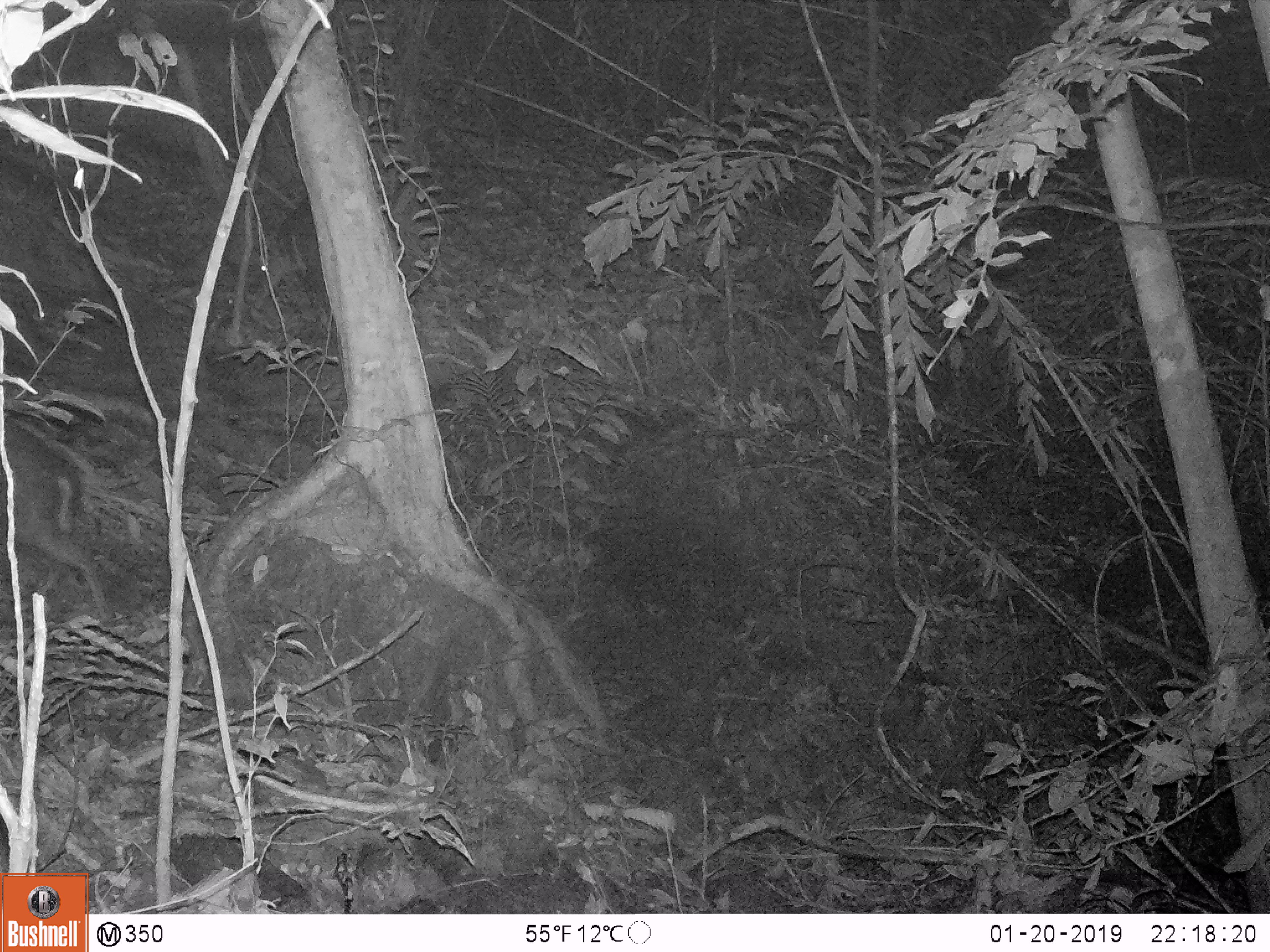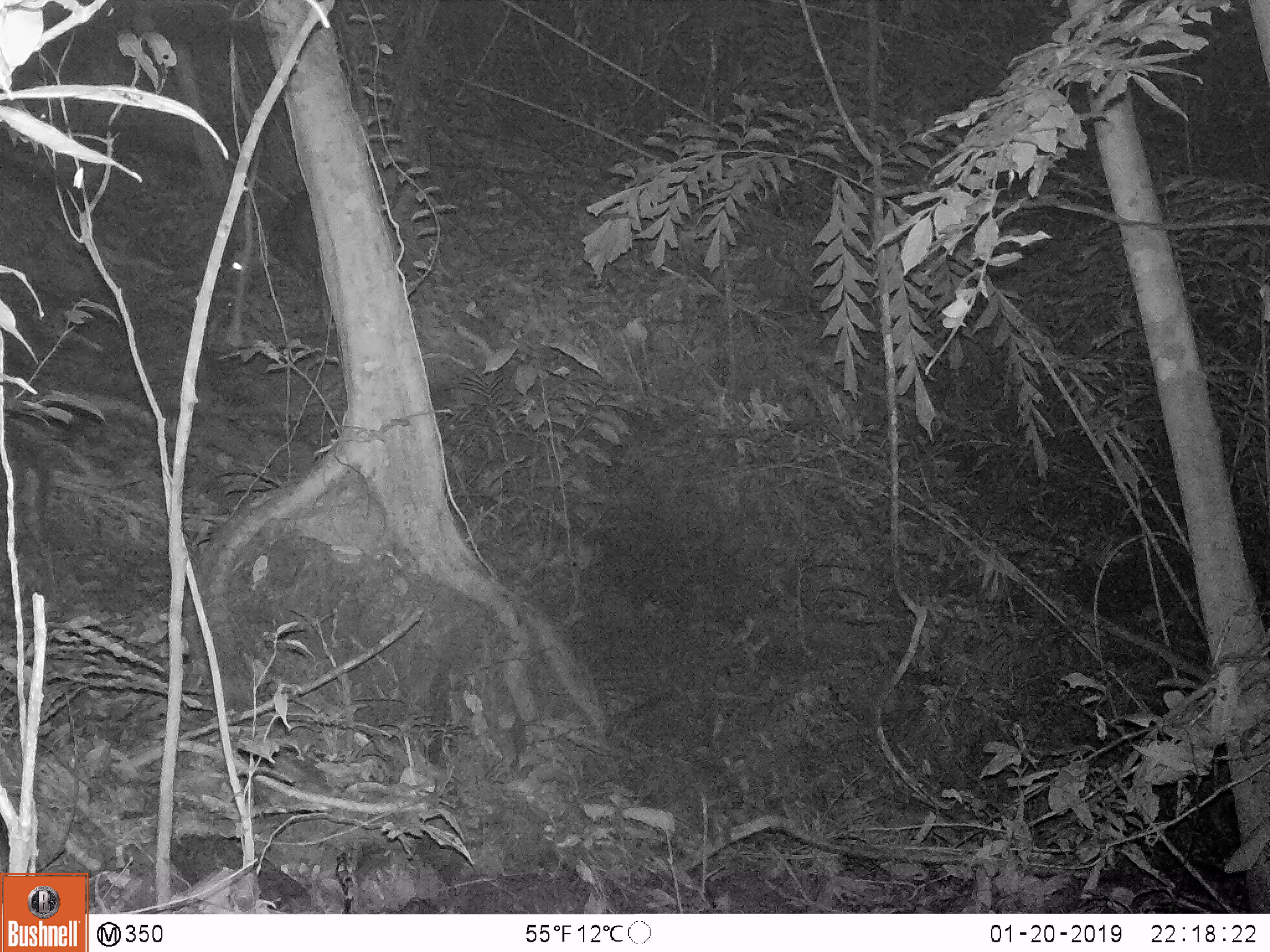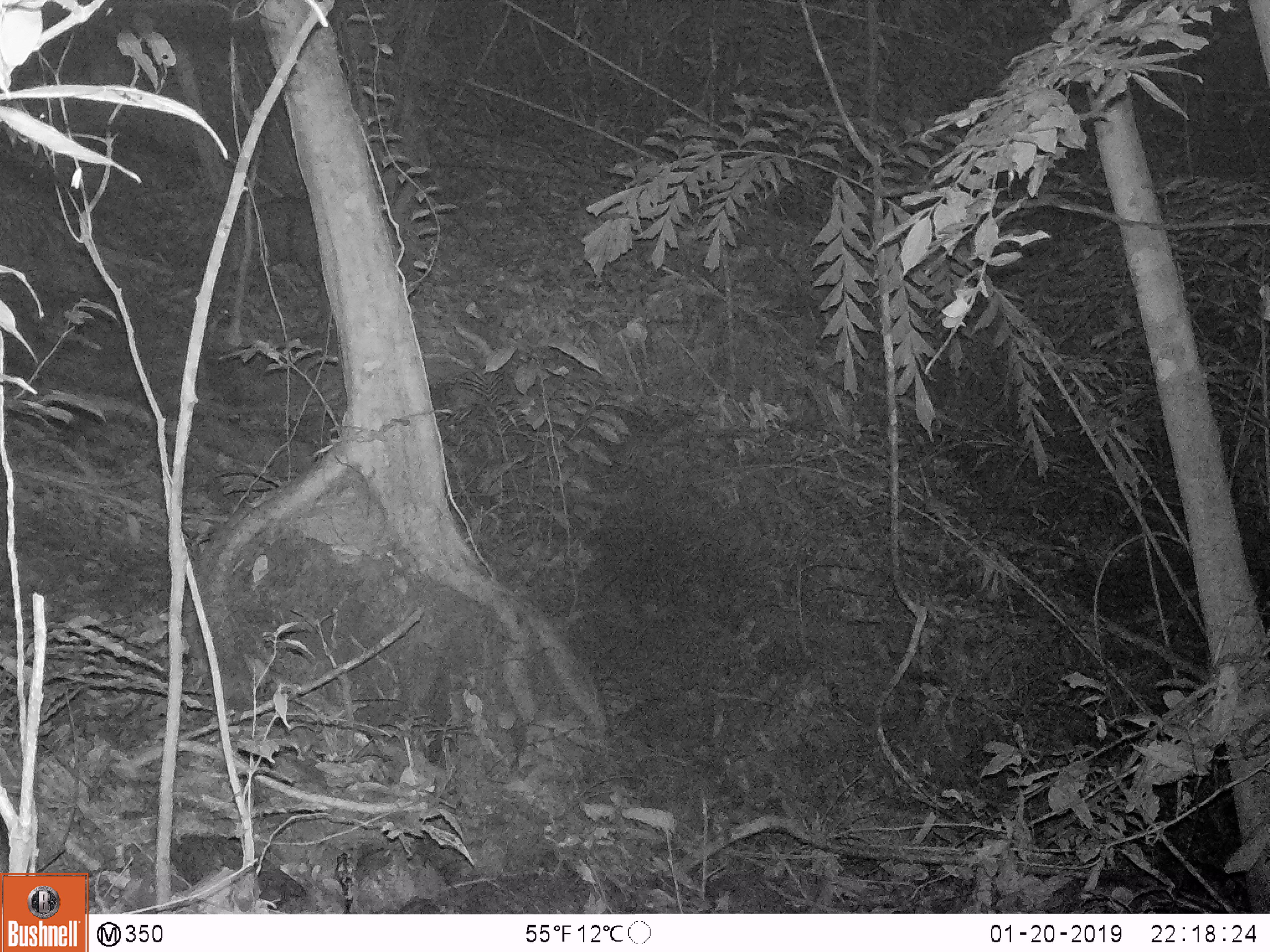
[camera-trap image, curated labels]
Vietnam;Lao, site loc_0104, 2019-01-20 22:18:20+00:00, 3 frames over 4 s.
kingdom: Animalia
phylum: Chordata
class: Mammalia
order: Artiodactyla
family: Cervidae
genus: Muntiacus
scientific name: Muntiacus rooseveltorum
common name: roosevelt's muntjac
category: roosevelts muntjac group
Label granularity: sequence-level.